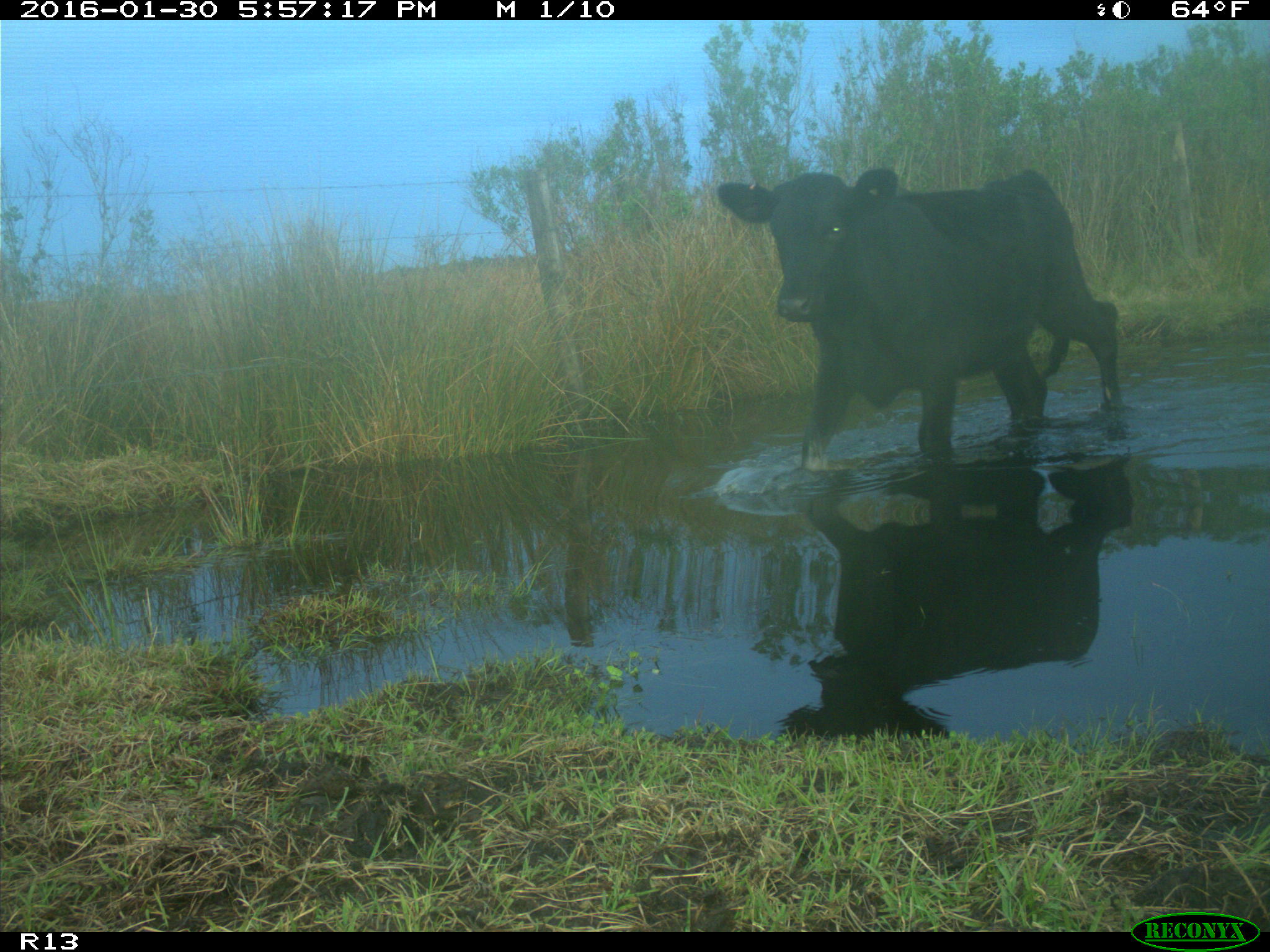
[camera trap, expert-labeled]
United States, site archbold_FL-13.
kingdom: Animalia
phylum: Chordata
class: Mammalia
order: Artiodactyla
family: Bovidae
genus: Bos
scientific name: Bos taurus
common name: domestic cow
Bos taurus (domestic cow).